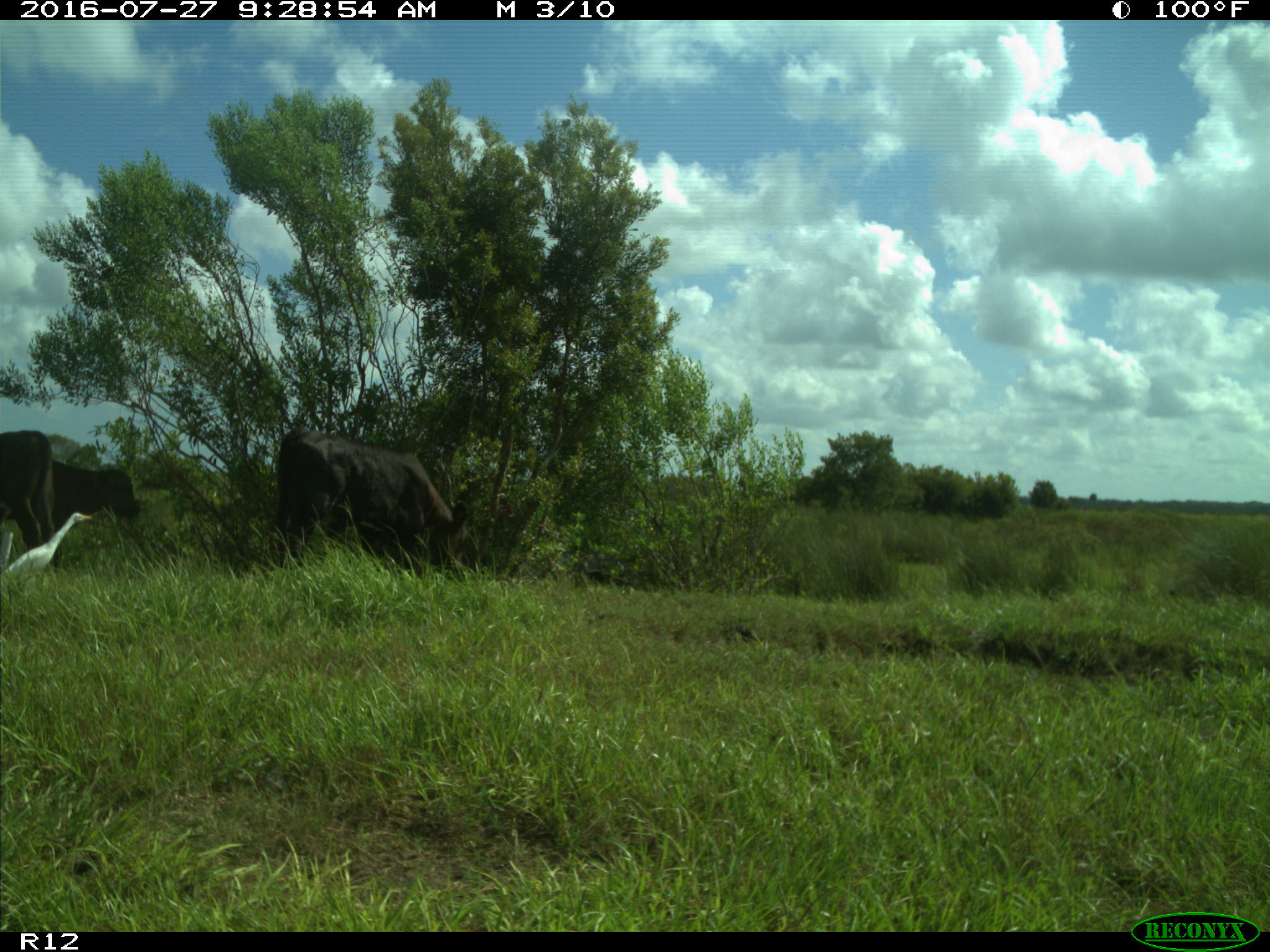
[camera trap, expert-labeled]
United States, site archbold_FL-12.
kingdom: Animalia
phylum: Chordata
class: Mammalia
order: Artiodactyla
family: Bovidae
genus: Bos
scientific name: Bos taurus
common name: domestic cow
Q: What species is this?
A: Bos taurus (domestic cow).